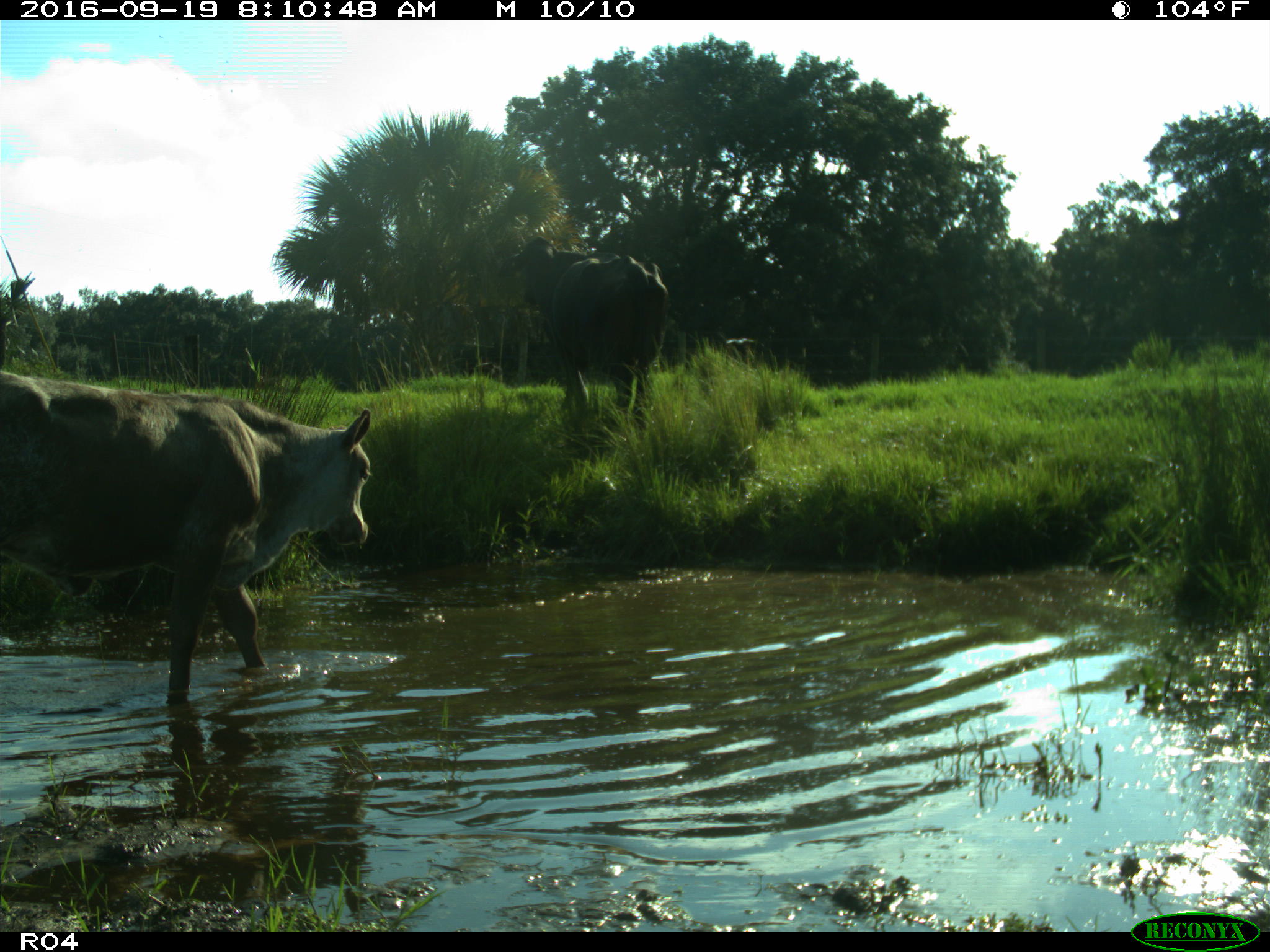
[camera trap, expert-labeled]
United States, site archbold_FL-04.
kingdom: Animalia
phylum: Chordata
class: Mammalia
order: Artiodactyla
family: Bovidae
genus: Bos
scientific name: Bos taurus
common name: domestic cow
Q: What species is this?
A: Bos taurus (domestic cow).